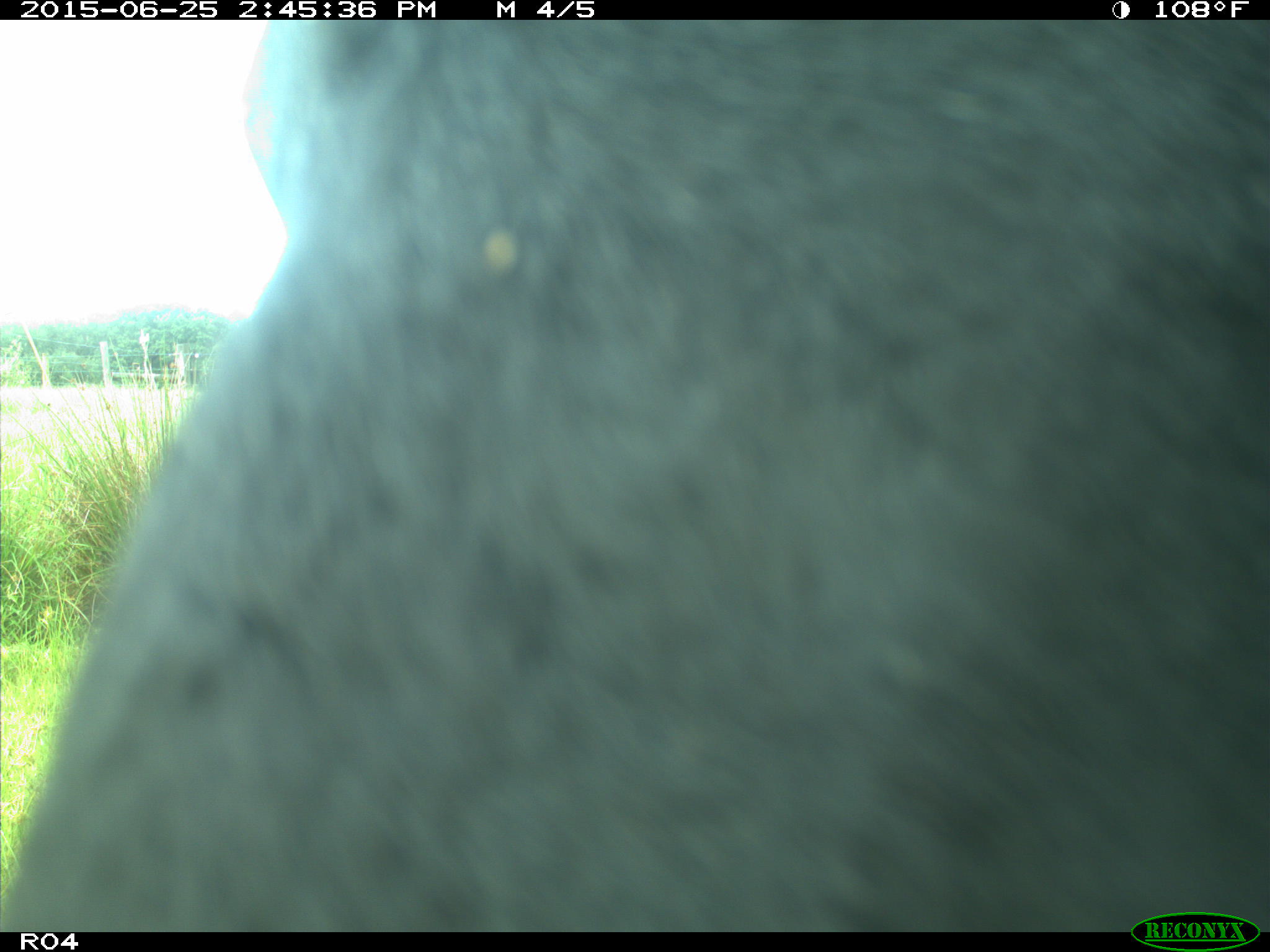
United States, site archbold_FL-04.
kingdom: Animalia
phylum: Chordata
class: Mammalia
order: Artiodactyla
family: Bovidae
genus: Bos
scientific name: Bos taurus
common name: domestic cow